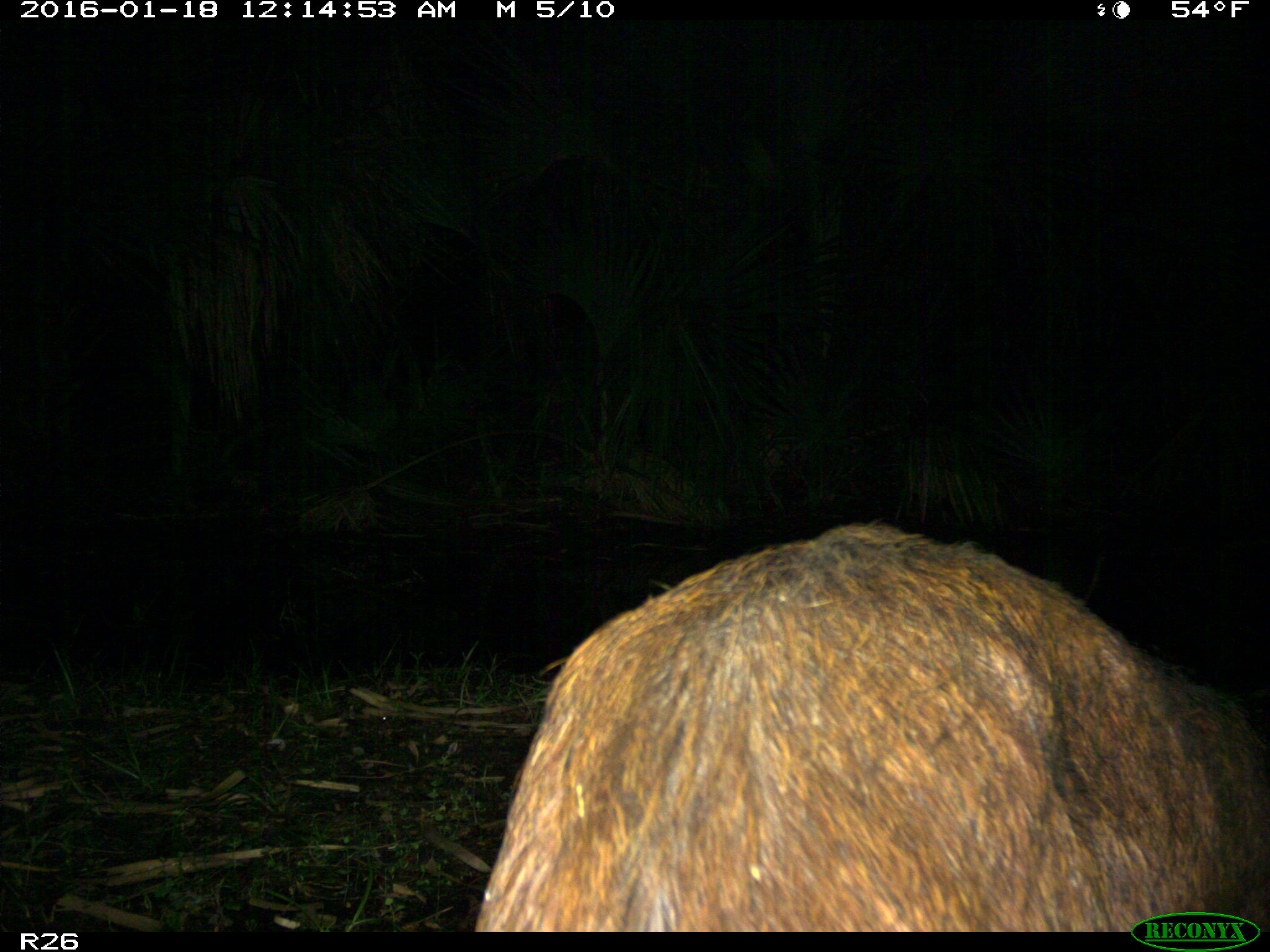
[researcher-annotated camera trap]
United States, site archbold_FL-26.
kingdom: Animalia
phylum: Chordata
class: Mammalia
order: Artiodactyla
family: Suidae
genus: Sus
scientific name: Sus scrofa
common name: wild boar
Sus scrofa (wild boar).